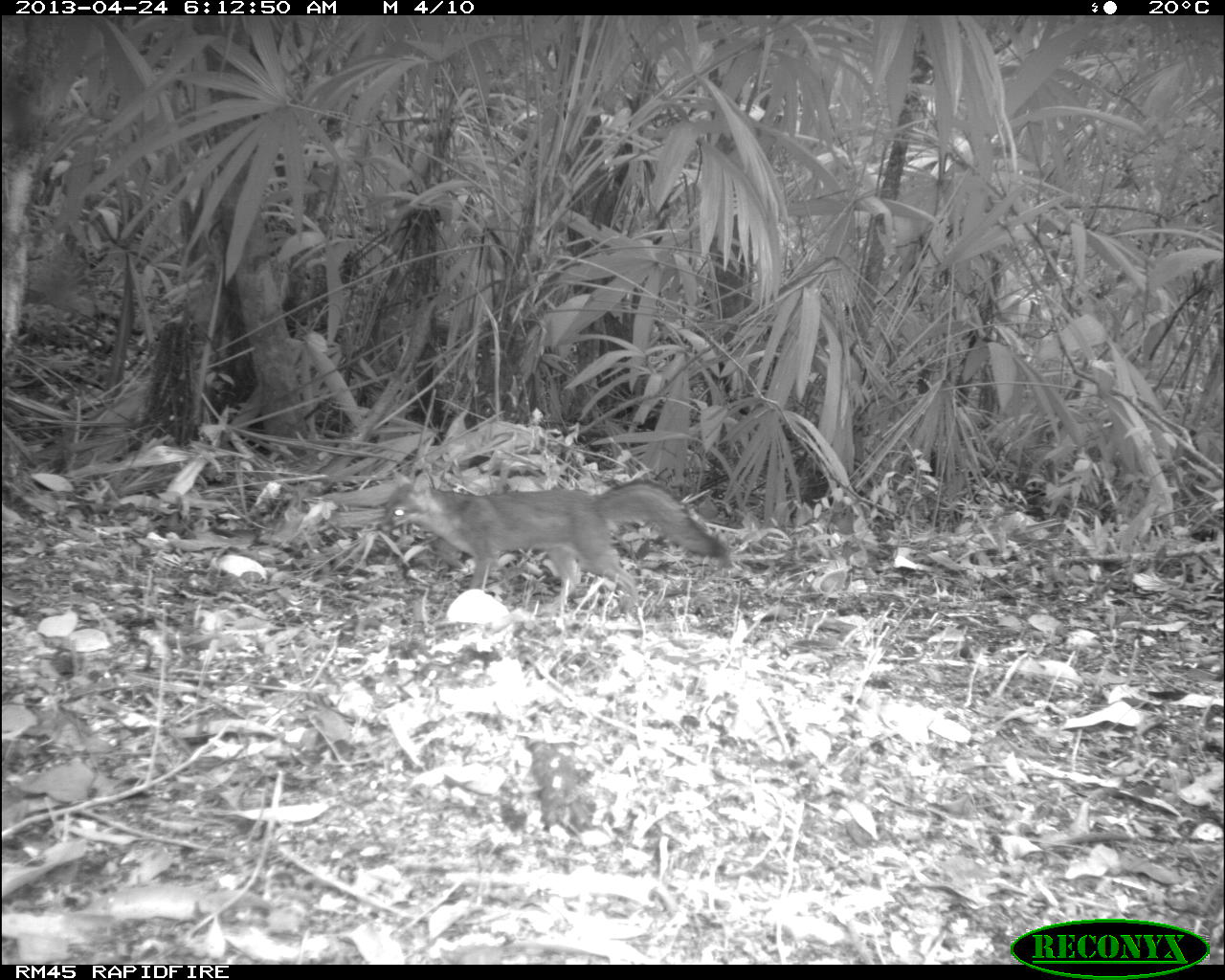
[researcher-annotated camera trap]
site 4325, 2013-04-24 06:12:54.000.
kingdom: Animalia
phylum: Chordata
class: Mammalia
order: Carnivora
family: Canidae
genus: Urocyon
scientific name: Urocyon cinereoargenteus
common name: gray fox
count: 1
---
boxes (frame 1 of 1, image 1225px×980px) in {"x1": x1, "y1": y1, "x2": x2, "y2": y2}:
urocyon cinereoargenteus: {"x1": 380, "y1": 467, "x2": 729, "y2": 618}; {"x1": 513, "y1": 731, "x2": 587, "y2": 835}